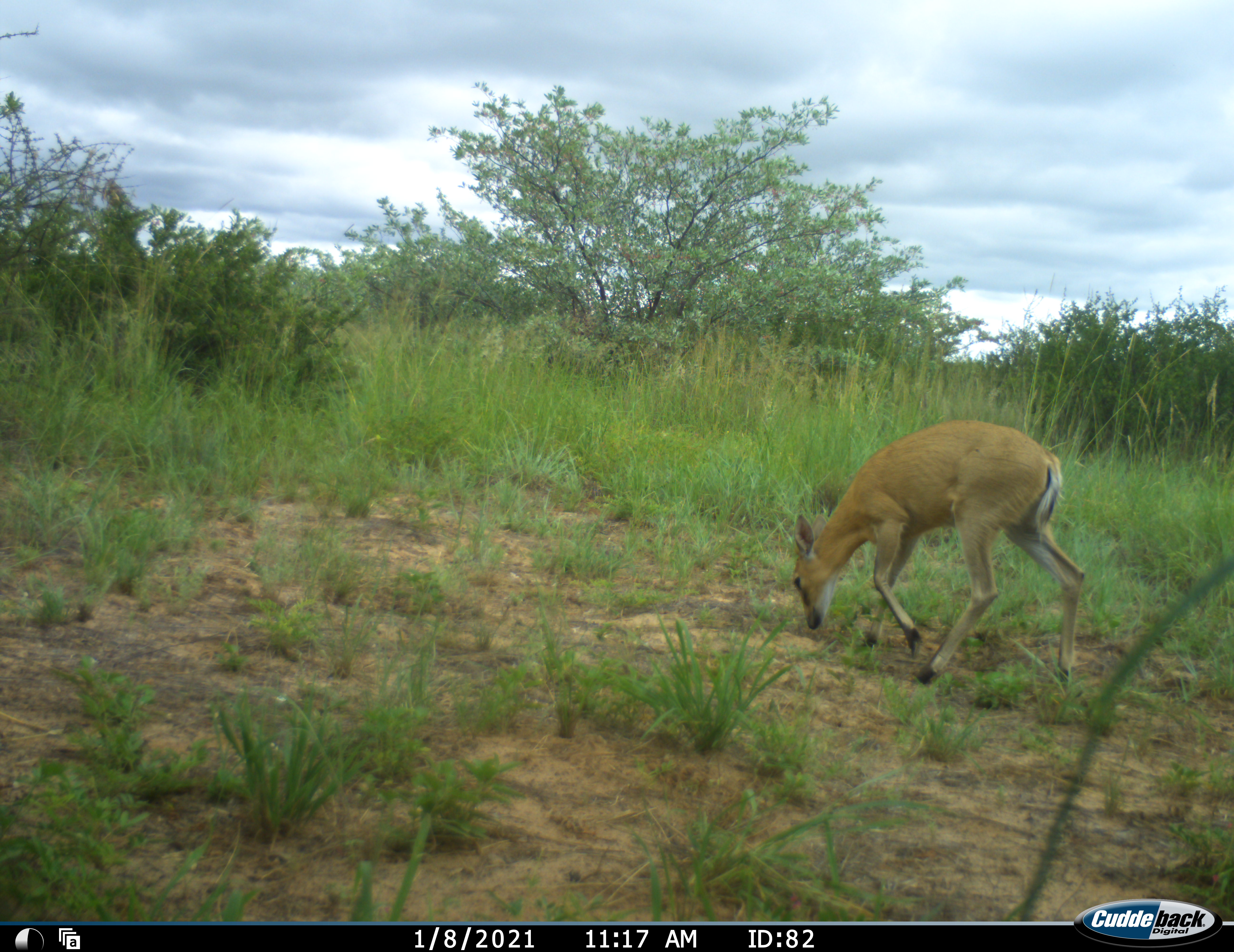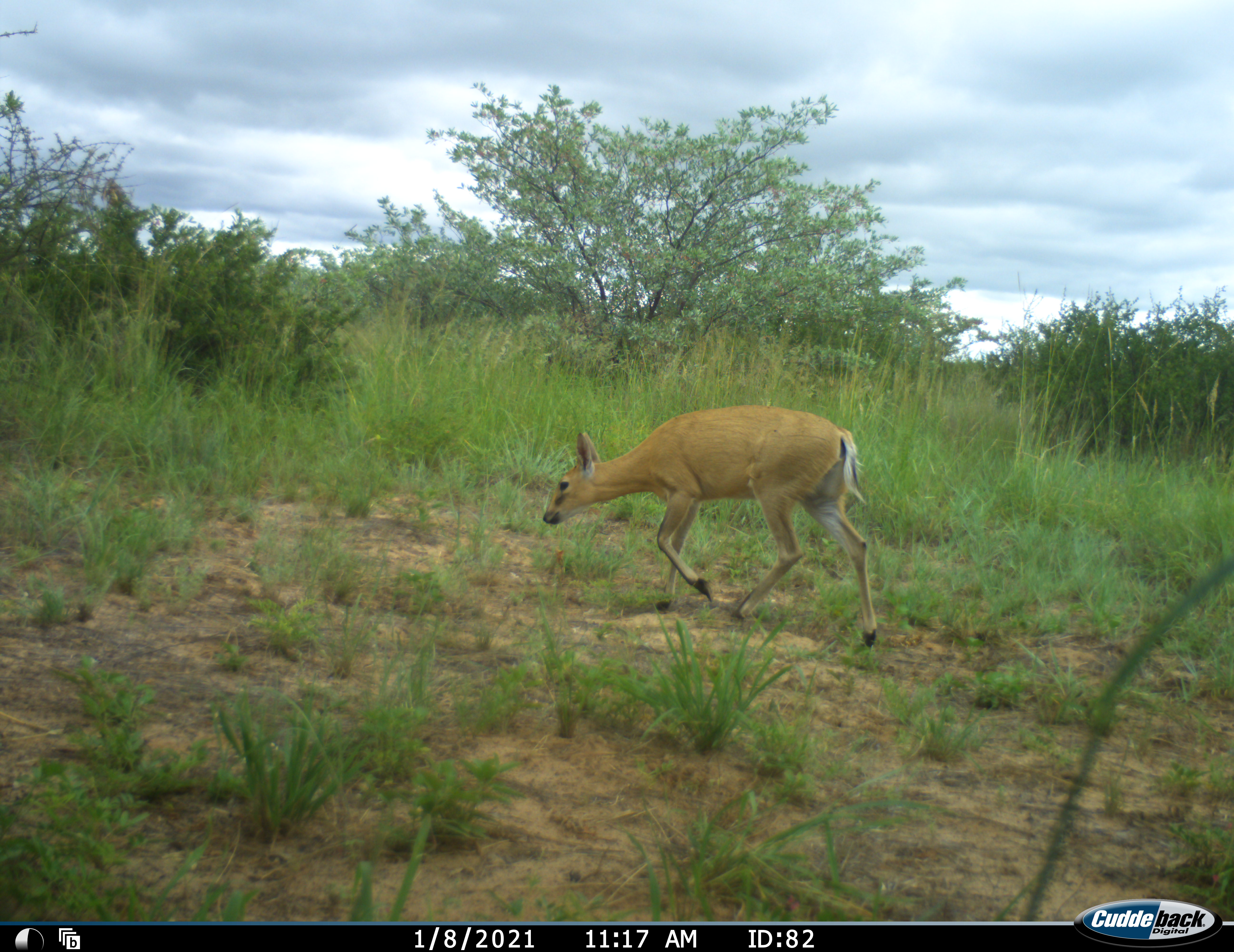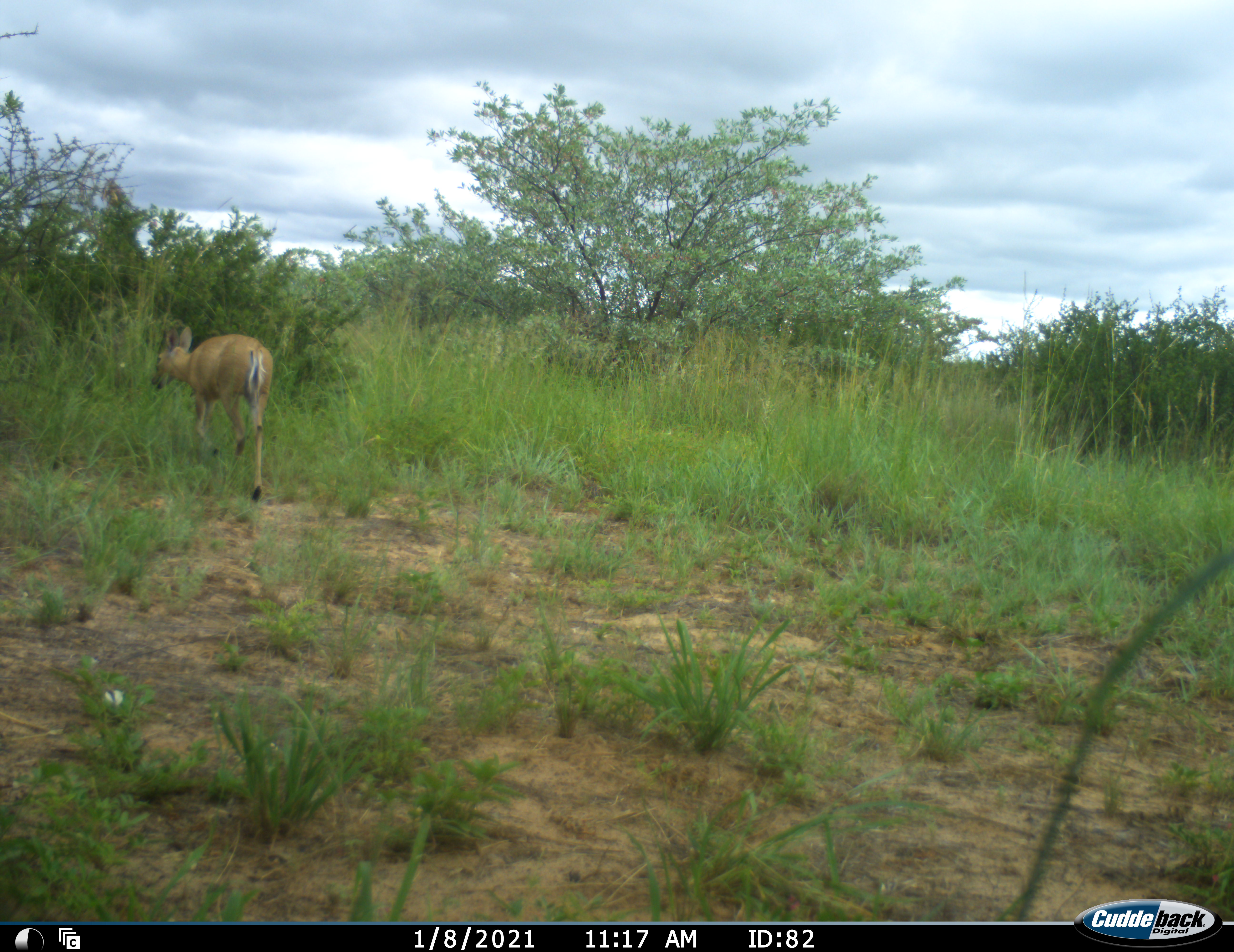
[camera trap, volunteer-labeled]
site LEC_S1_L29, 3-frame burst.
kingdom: Animalia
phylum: Chordata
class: Mammalia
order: Artiodactyla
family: Bovidae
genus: Sylvicapra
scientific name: Sylvicapra grimmia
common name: common duiker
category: duikercommongrey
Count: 1.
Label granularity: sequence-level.